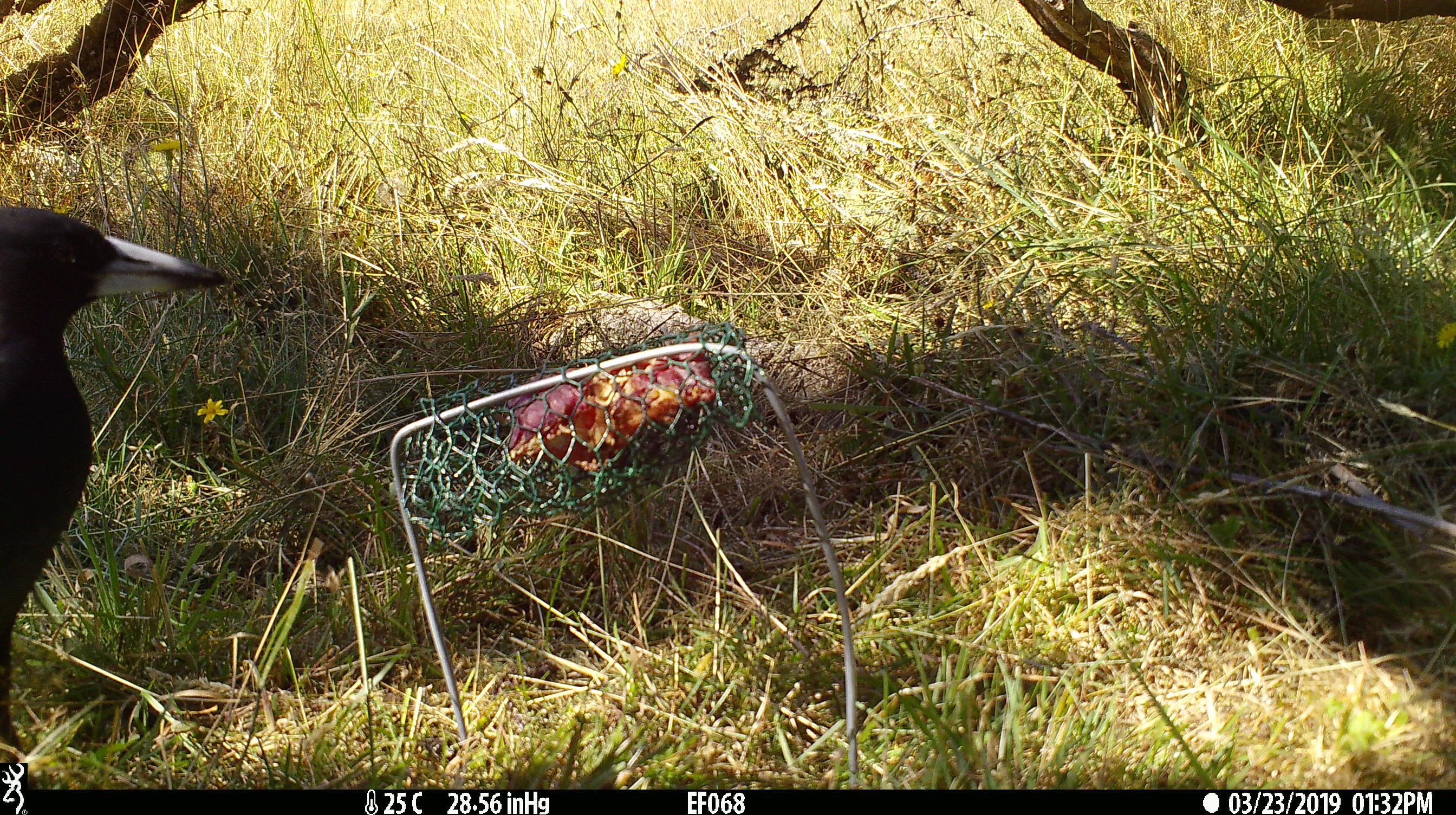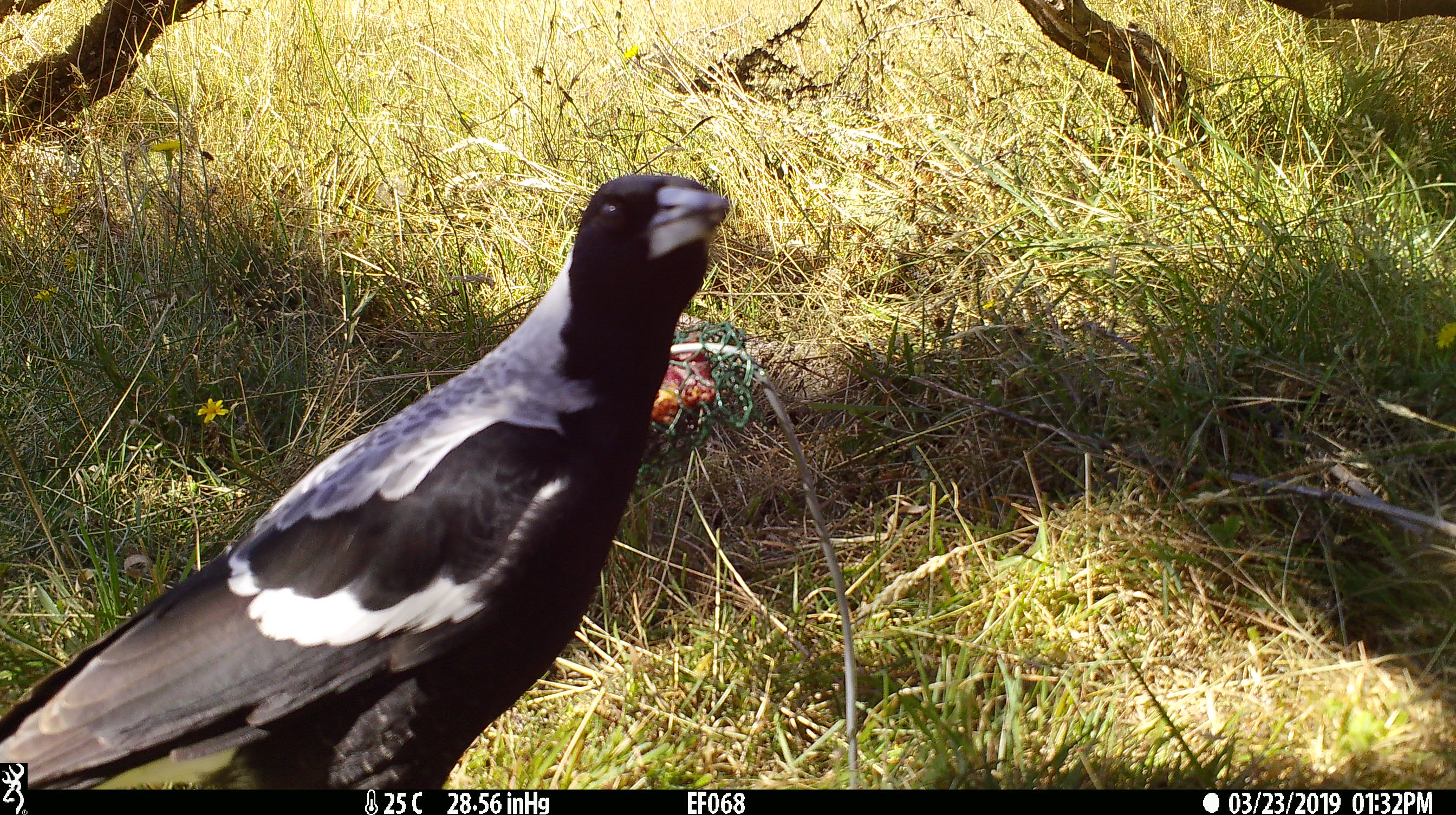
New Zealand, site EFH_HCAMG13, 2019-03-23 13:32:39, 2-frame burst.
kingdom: Animalia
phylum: Chordata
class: Aves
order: Passeriformes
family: Artamidae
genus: Gymnorhina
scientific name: Gymnorhina tibicen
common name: australian magpie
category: magpie